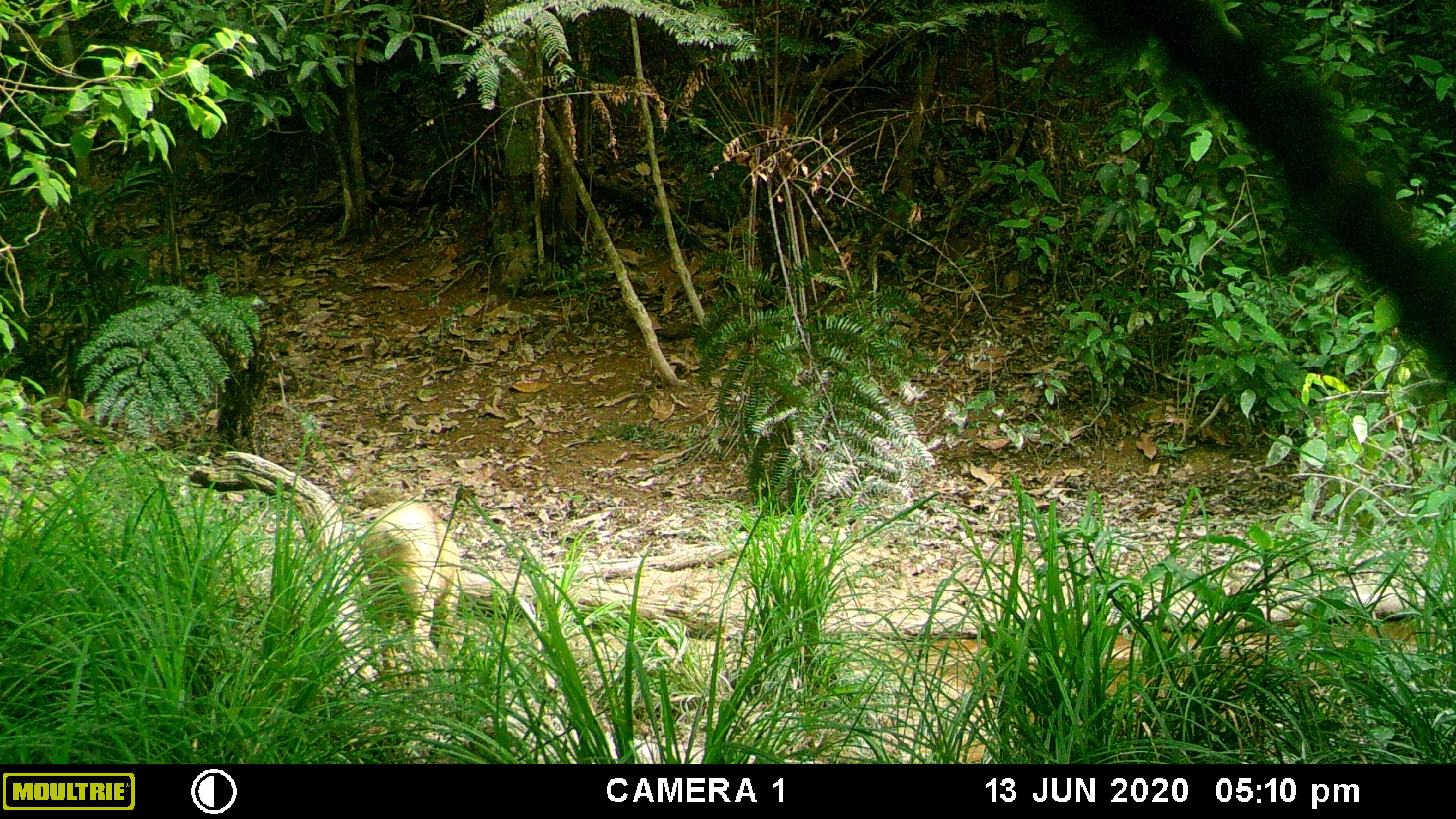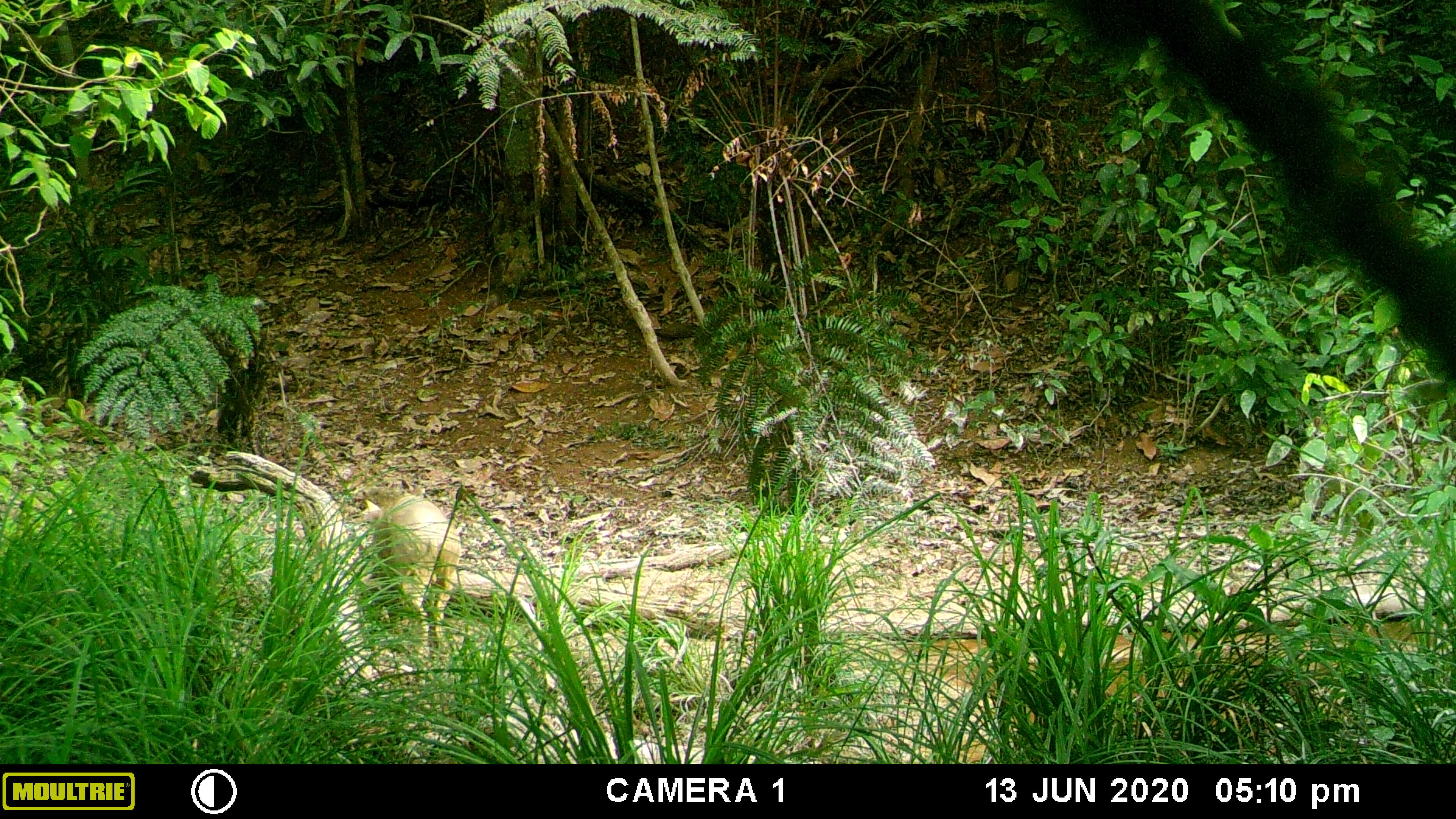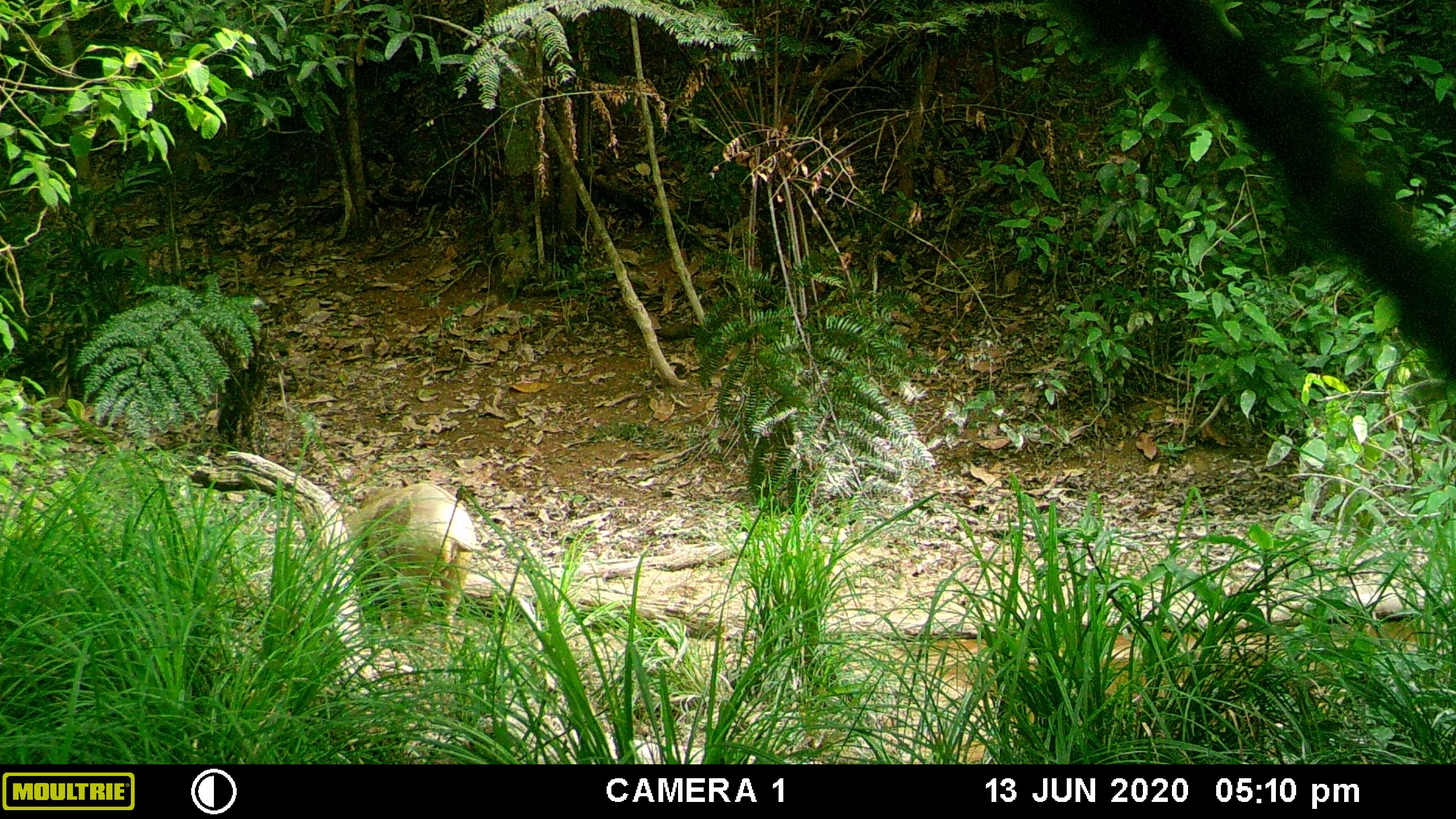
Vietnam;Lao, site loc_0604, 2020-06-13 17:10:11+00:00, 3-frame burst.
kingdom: Animalia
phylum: Chordata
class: Mammalia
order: Artiodactyla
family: Suidae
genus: Sus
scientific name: Sus scrofa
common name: eurasian wild pig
Eurasian wild pig (Sus scrofa). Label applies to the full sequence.